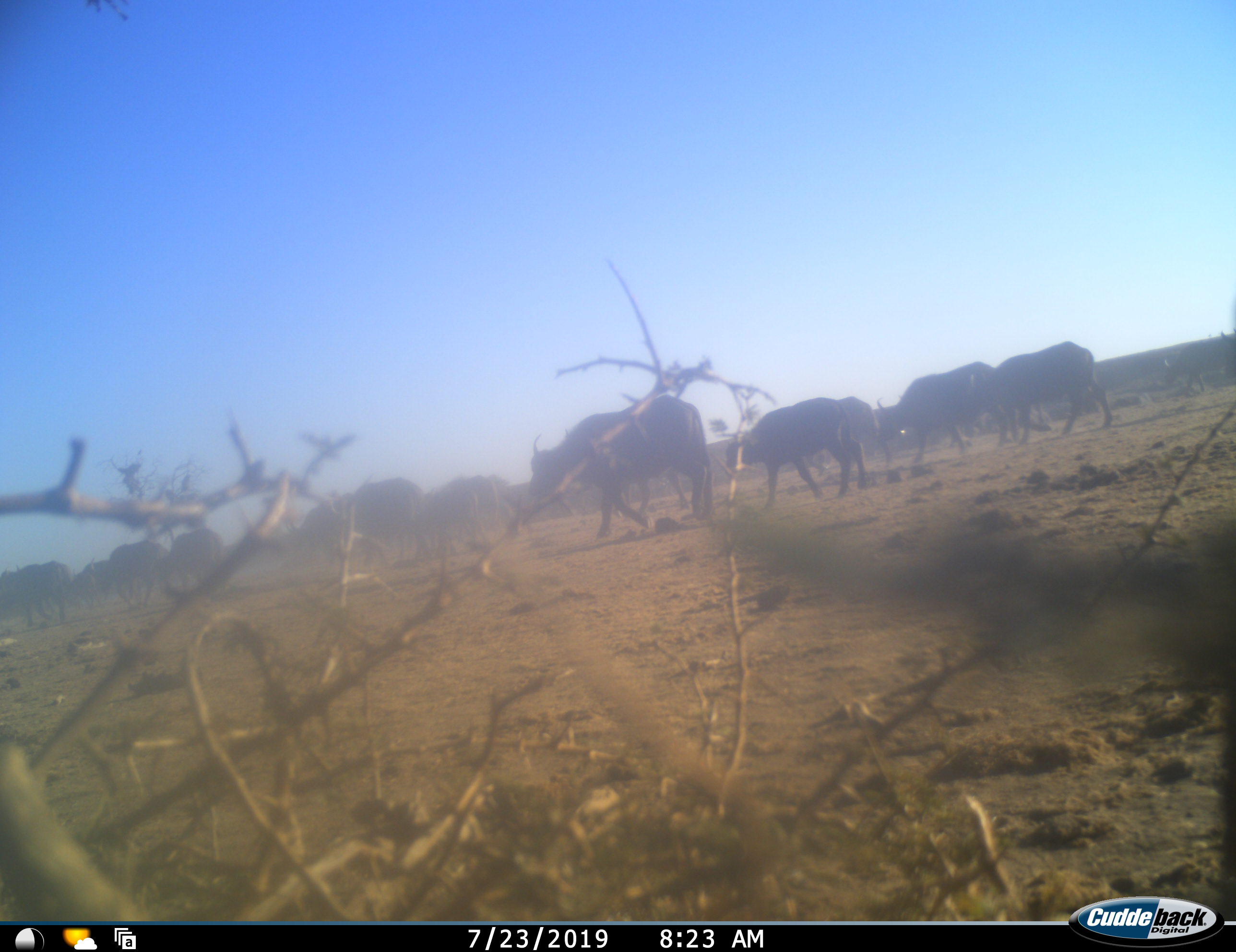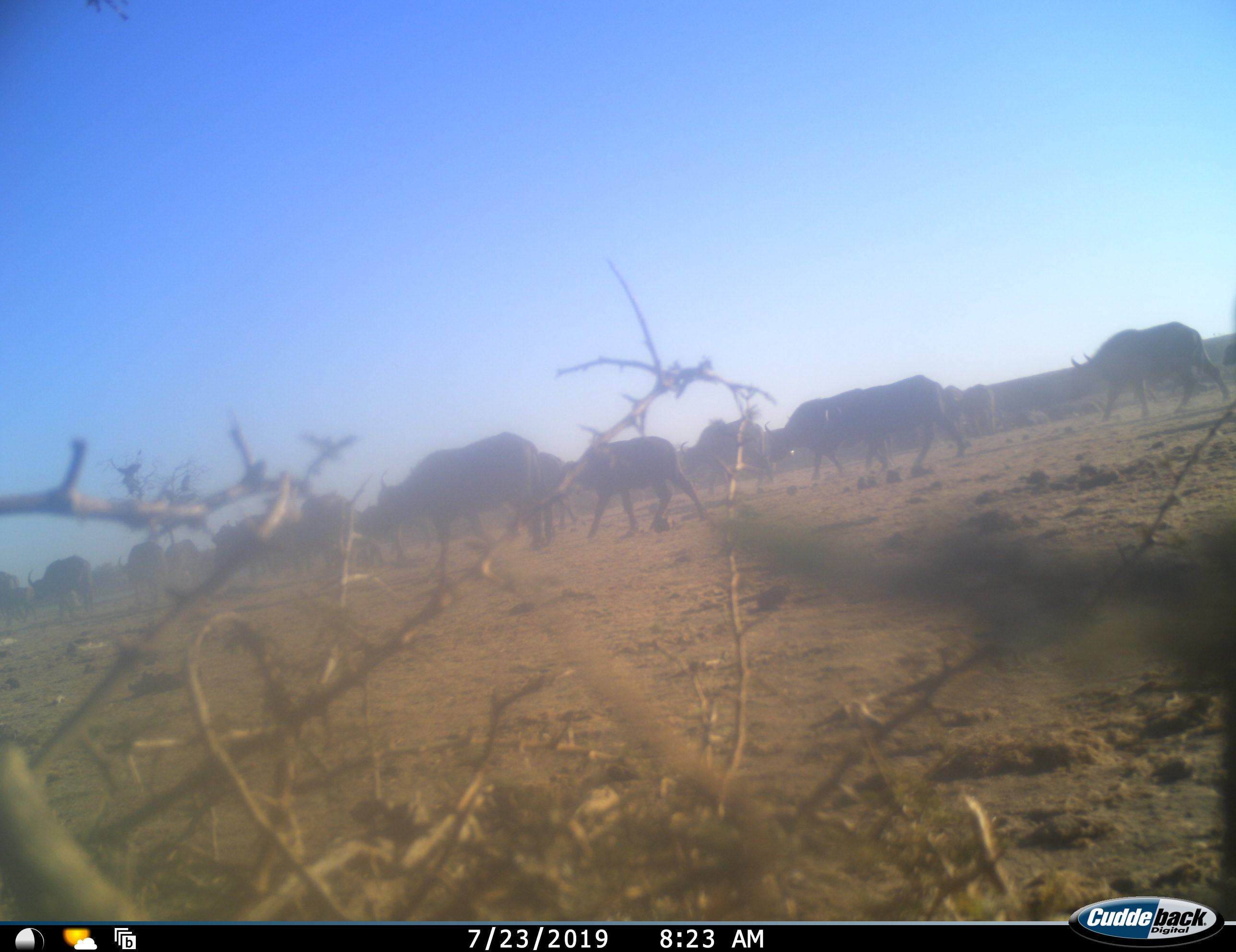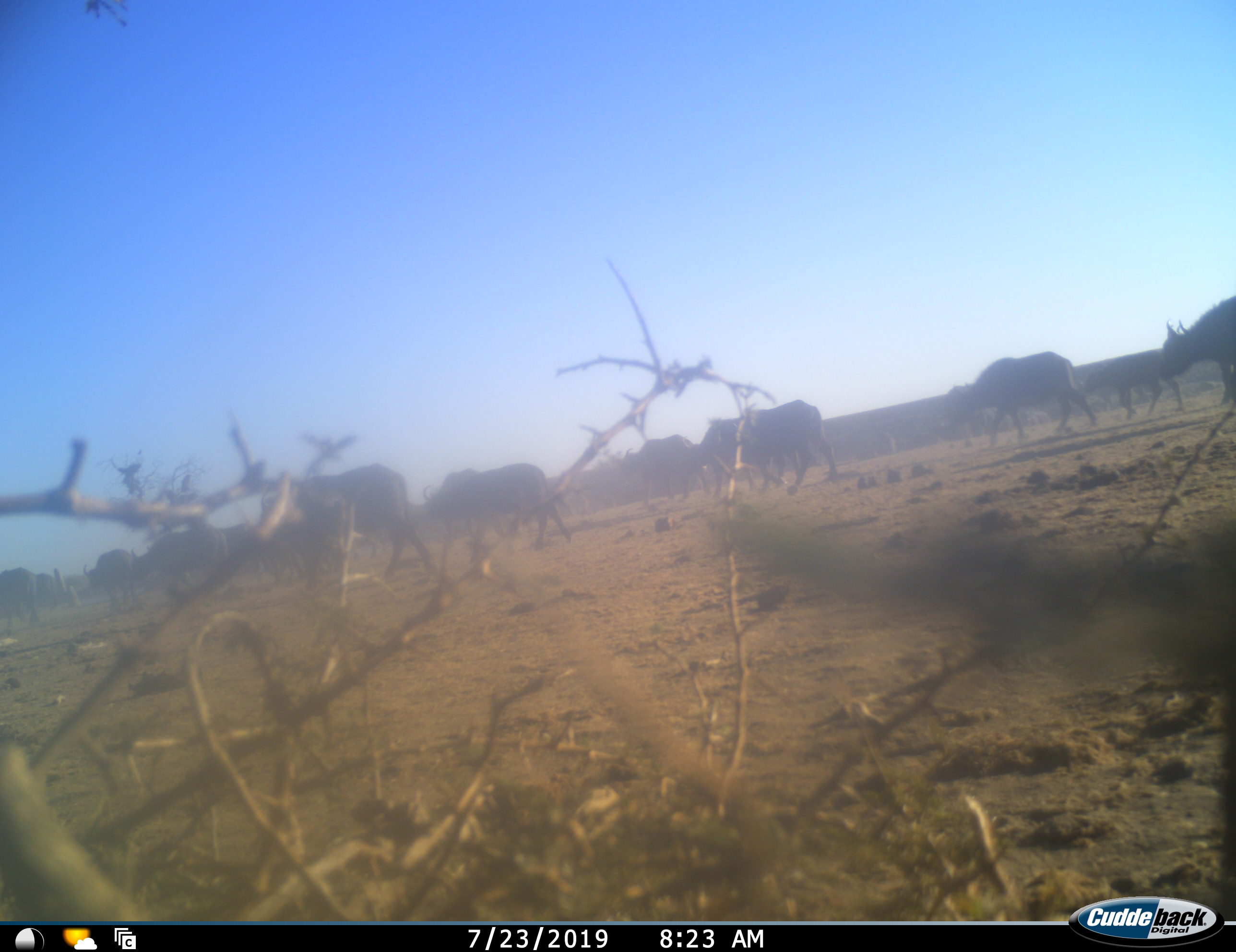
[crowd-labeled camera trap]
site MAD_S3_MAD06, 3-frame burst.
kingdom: Animalia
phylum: Chordata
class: Mammalia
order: Artiodactyla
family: Bovidae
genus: Syncerus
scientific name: Syncerus caffer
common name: african buffalo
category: buffalo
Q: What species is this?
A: Buffalo (african buffalo) (Syncerus caffer).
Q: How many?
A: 11-50.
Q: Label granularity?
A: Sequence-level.